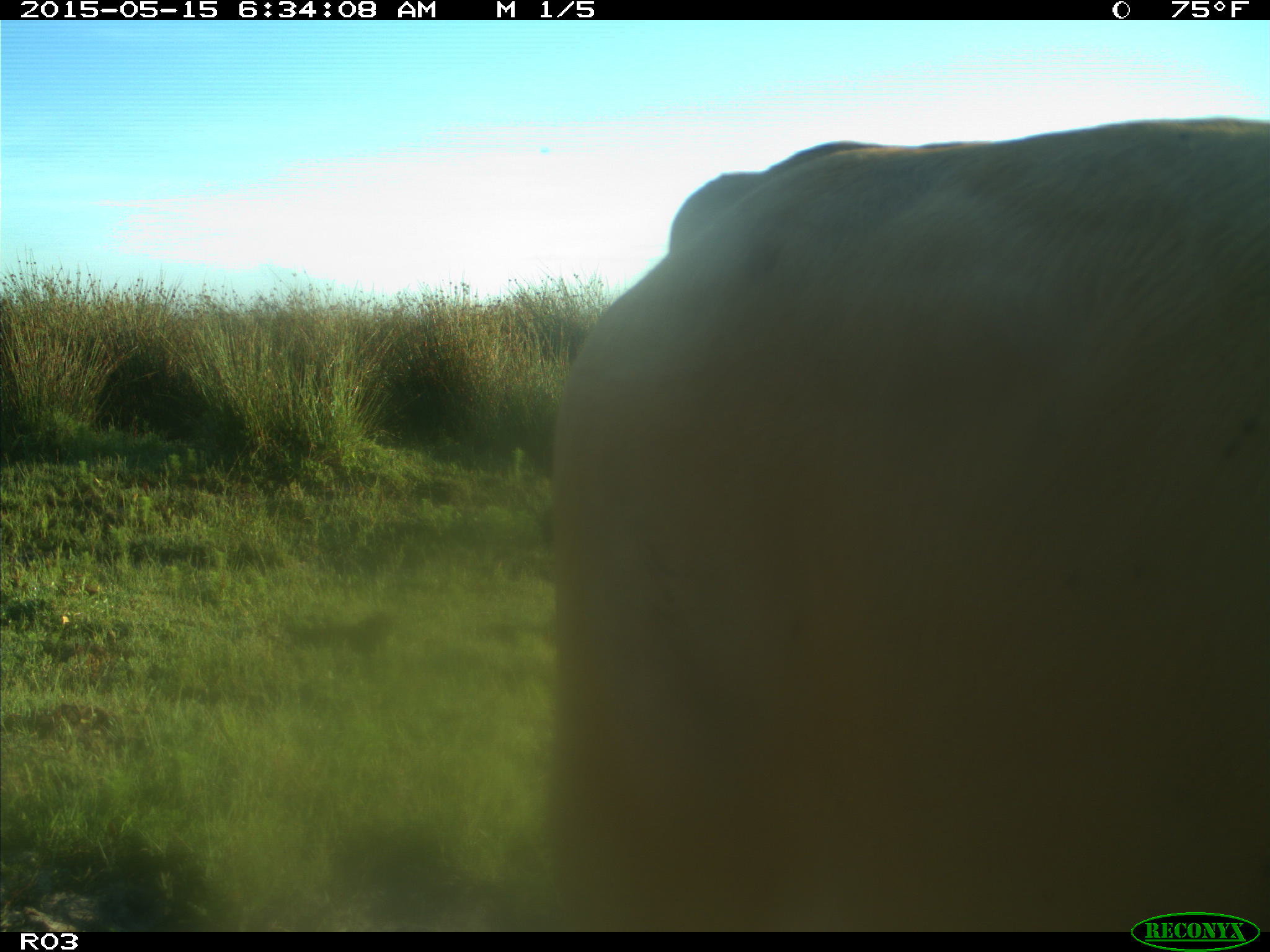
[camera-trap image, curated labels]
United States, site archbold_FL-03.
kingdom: Animalia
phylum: Chordata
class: Mammalia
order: Artiodactyla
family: Bovidae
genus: Bos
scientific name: Bos taurus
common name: domestic cow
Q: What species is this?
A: Bos taurus (domestic cow).